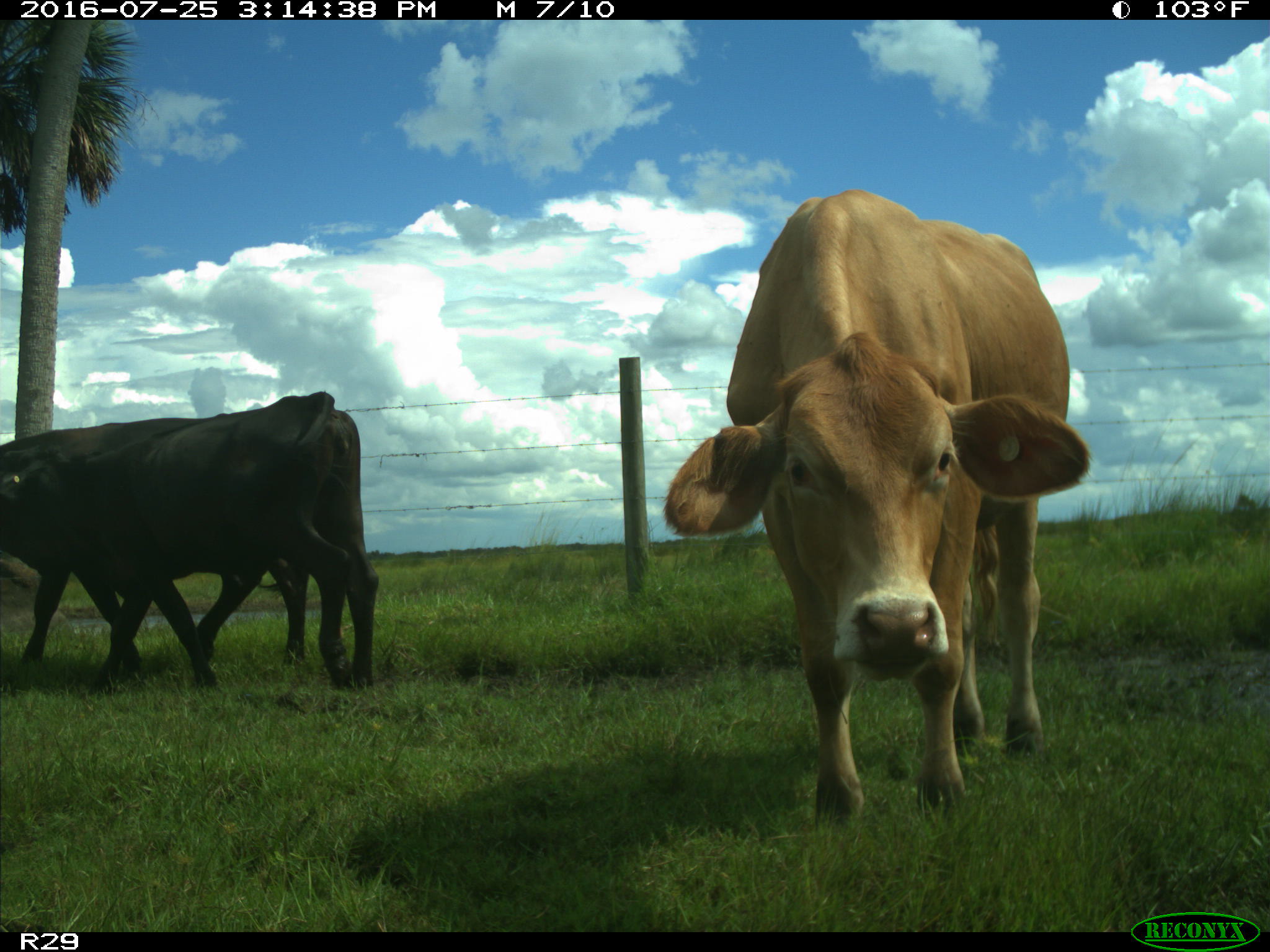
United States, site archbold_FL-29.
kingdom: Animalia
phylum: Chordata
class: Mammalia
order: Artiodactyla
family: Bovidae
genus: Bos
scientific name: Bos taurus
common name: domestic cow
Bos taurus (domestic cow).